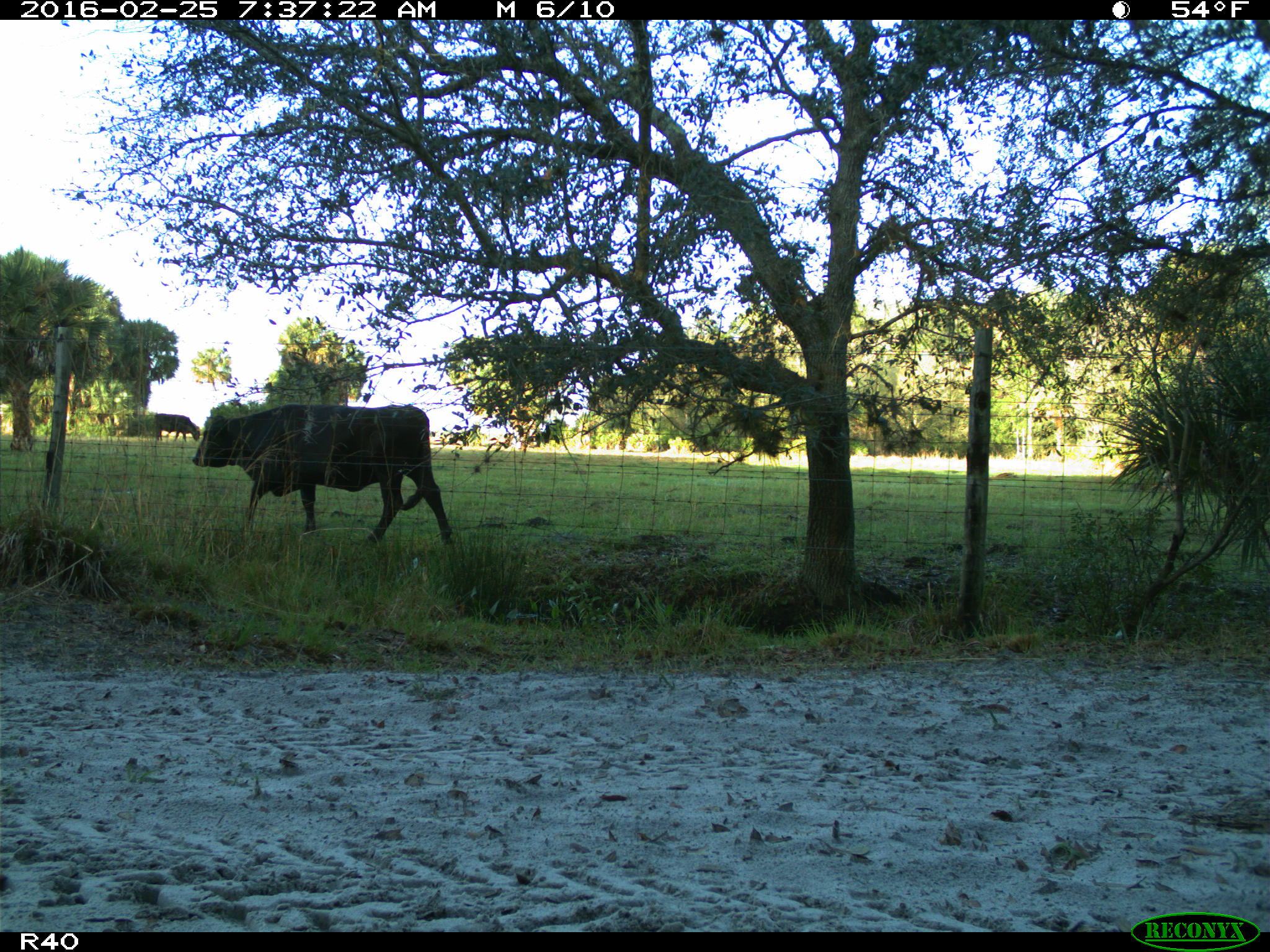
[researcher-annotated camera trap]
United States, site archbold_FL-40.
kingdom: Animalia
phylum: Chordata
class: Mammalia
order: Artiodactyla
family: Bovidae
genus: Bos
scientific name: Bos taurus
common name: domestic cow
Bos taurus (domestic cow).